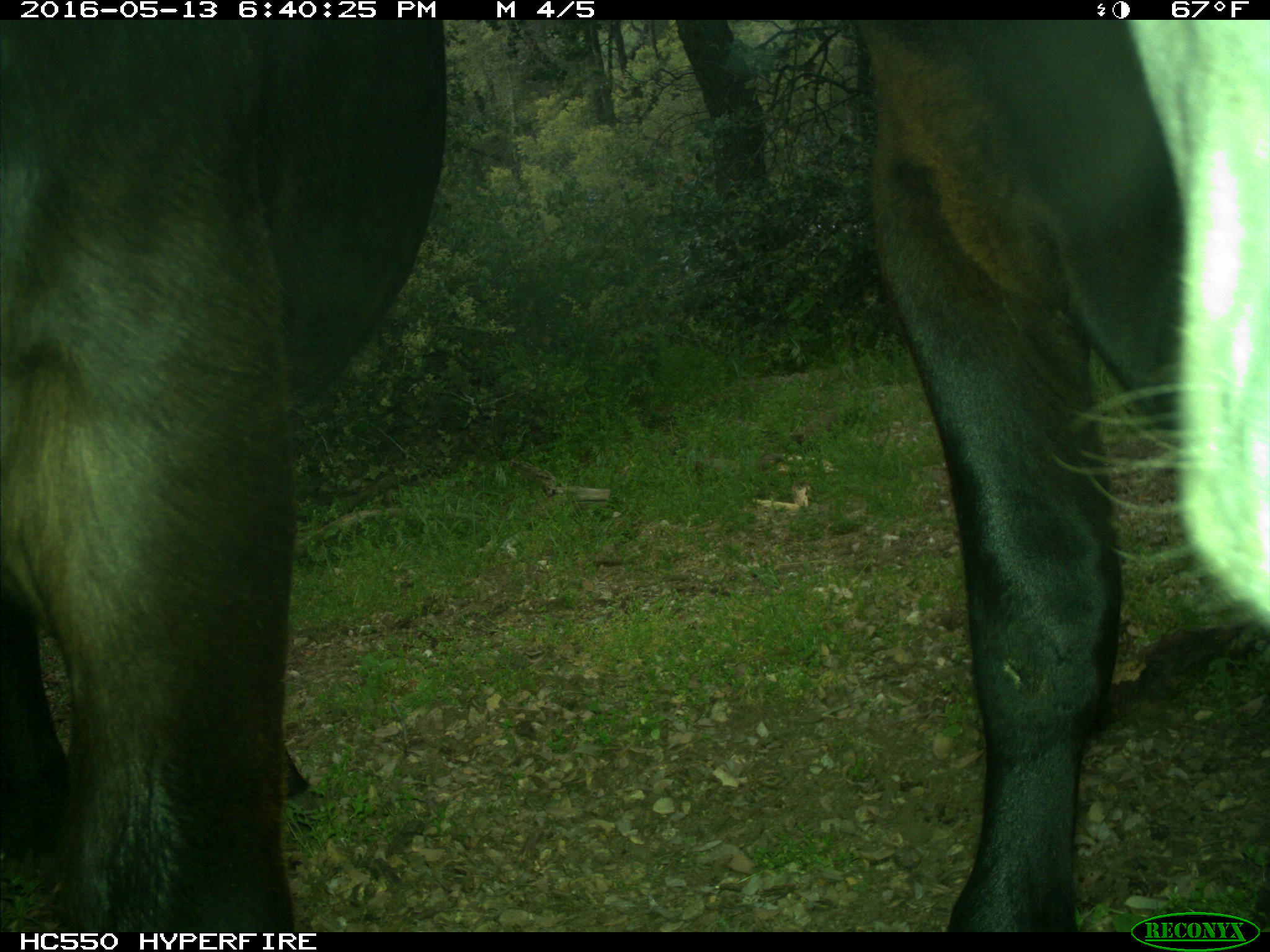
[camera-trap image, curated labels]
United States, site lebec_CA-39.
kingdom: Animalia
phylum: Chordata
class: Mammalia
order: Artiodactyla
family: Bovidae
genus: Bos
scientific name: Bos taurus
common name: domestic cow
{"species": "Bos taurus (domestic cow)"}